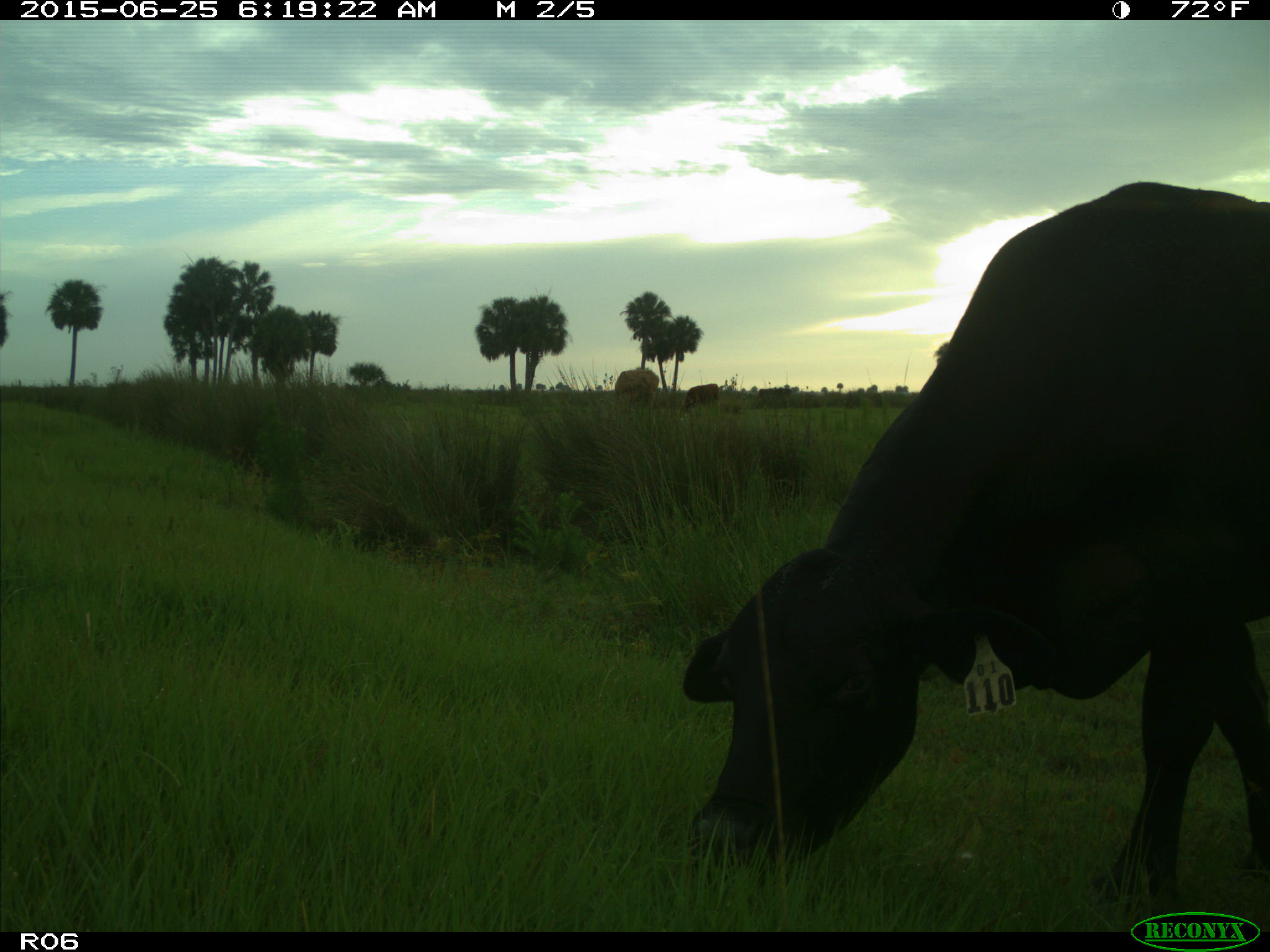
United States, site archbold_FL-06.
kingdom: Animalia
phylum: Chordata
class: Mammalia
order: Artiodactyla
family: Bovidae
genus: Bos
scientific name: Bos taurus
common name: domestic cow